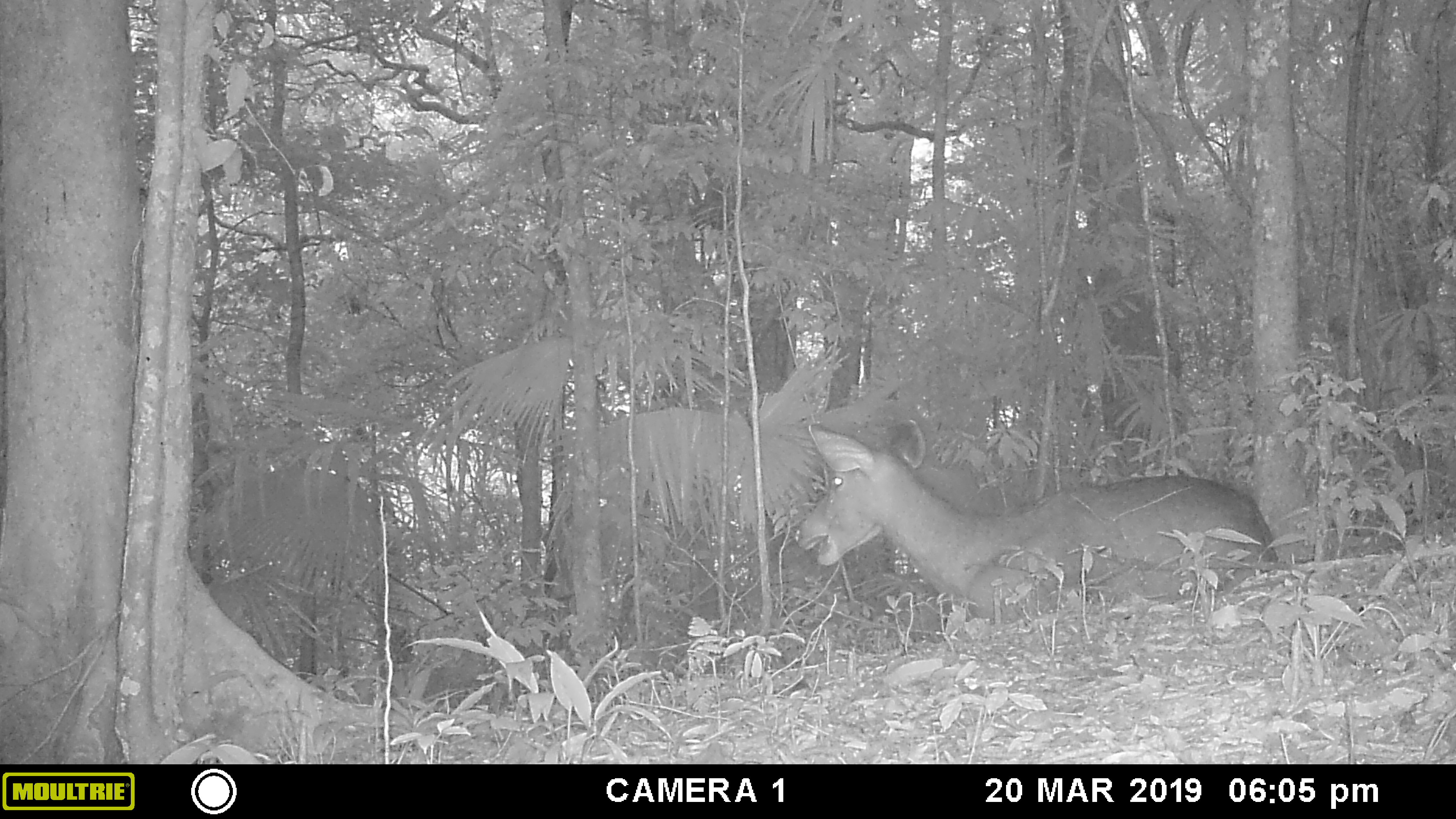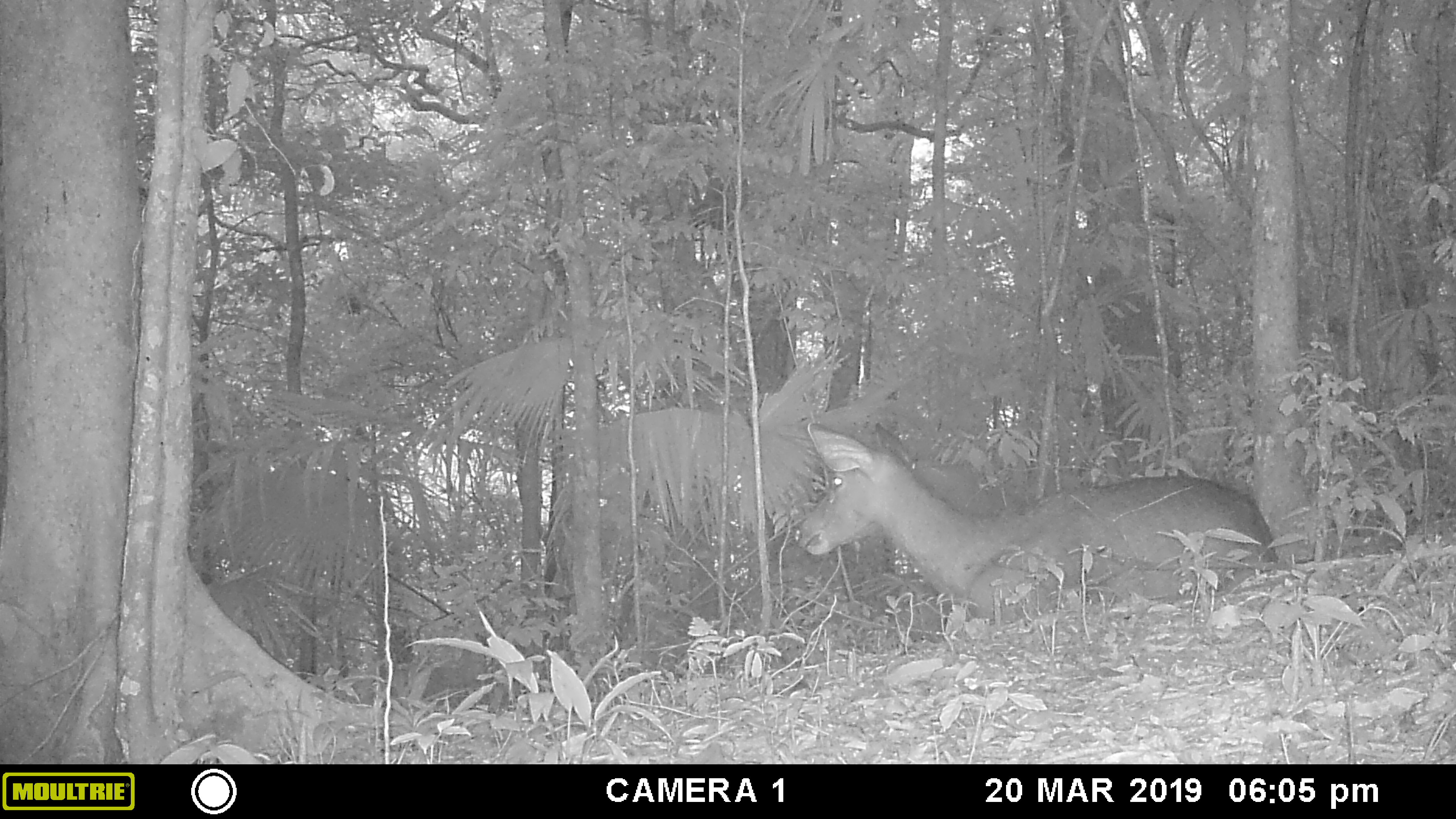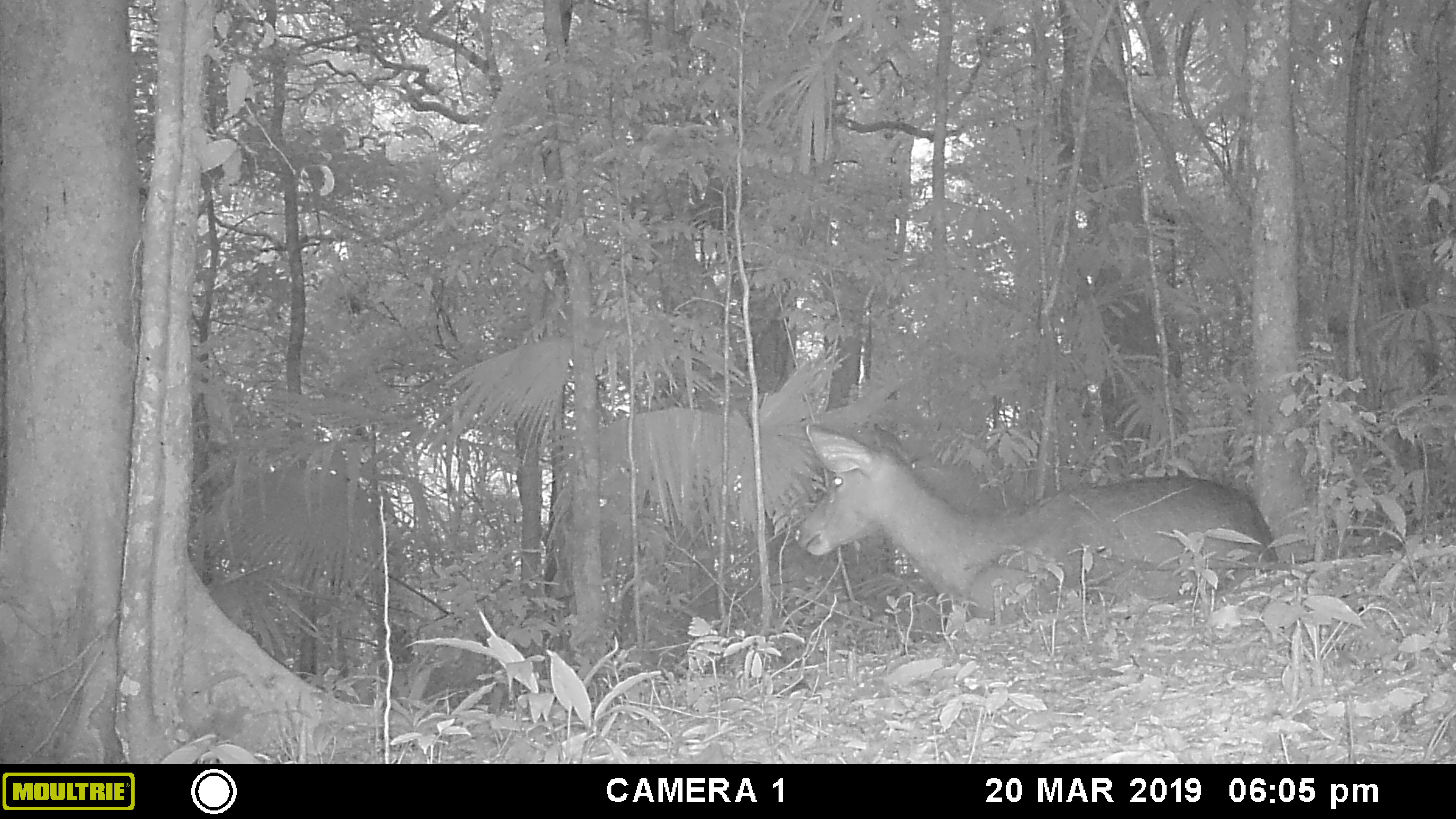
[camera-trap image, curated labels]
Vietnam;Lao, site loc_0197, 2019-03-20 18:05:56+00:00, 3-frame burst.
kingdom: Animalia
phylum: Chordata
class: Mammalia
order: Artiodactyla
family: Cervidae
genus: Rusa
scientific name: Rusa unicolor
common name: sambar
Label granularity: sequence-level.